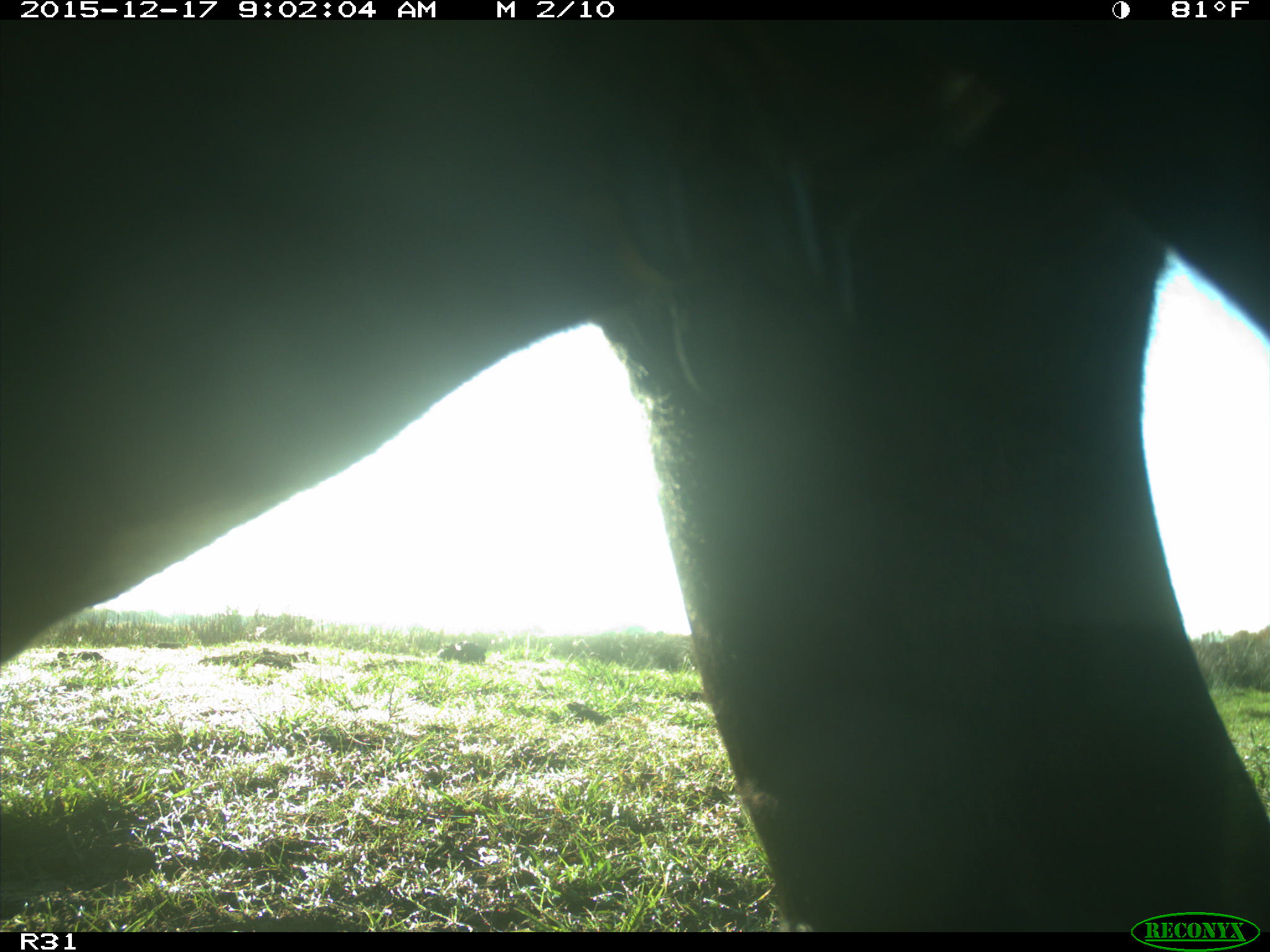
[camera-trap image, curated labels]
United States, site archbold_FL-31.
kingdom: Animalia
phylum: Chordata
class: Mammalia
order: Artiodactyla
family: Bovidae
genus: Bos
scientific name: Bos taurus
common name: domestic cow